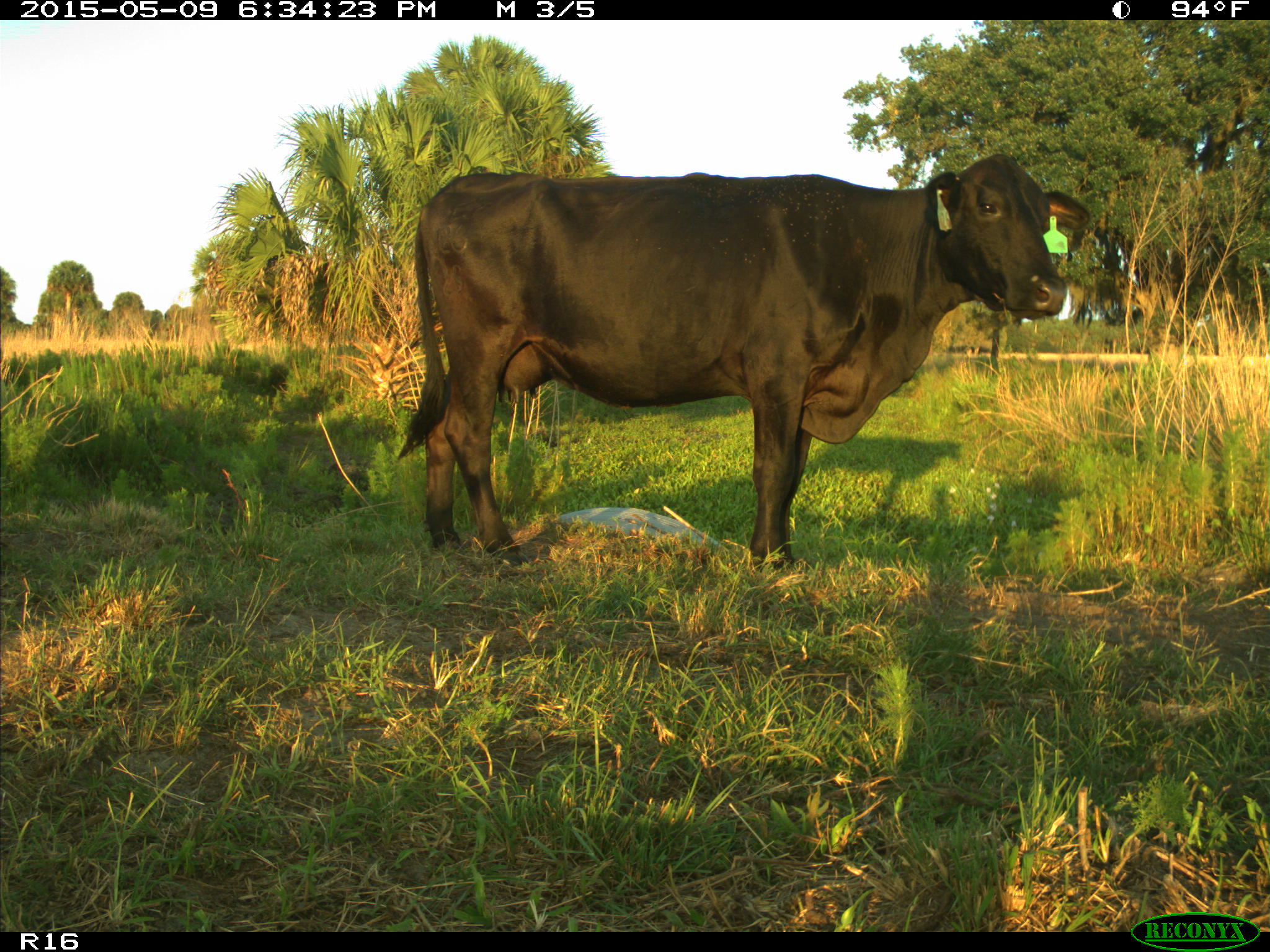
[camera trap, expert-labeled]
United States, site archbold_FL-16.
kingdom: Animalia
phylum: Chordata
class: Mammalia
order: Artiodactyla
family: Bovidae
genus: Bos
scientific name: Bos taurus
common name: domestic cow